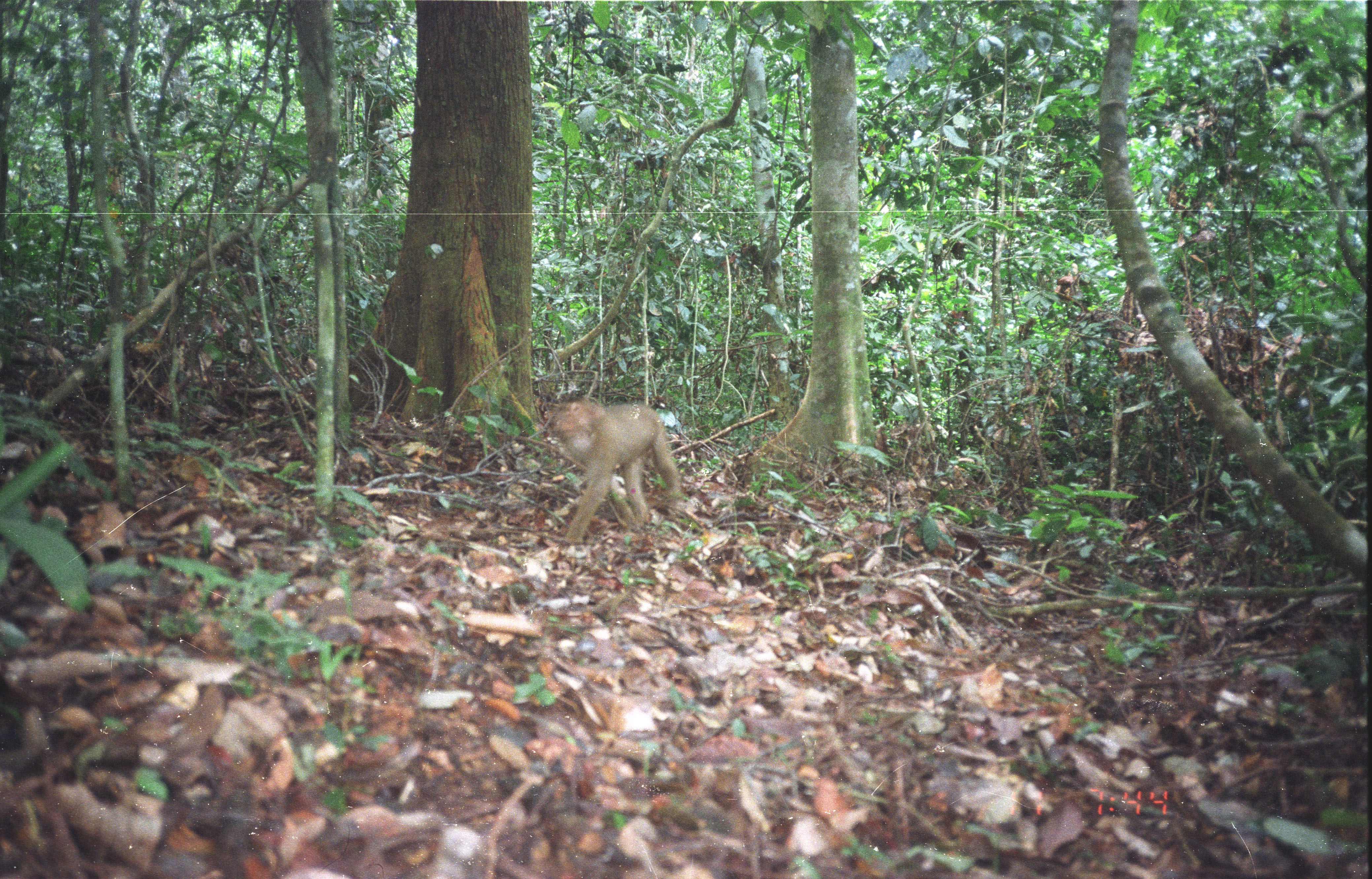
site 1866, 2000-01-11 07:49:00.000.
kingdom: Animalia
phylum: Chordata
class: Mammalia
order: Primates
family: Cercopithecidae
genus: Macaca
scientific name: Macaca nemestrina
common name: southern pig-tailed macaque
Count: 1.